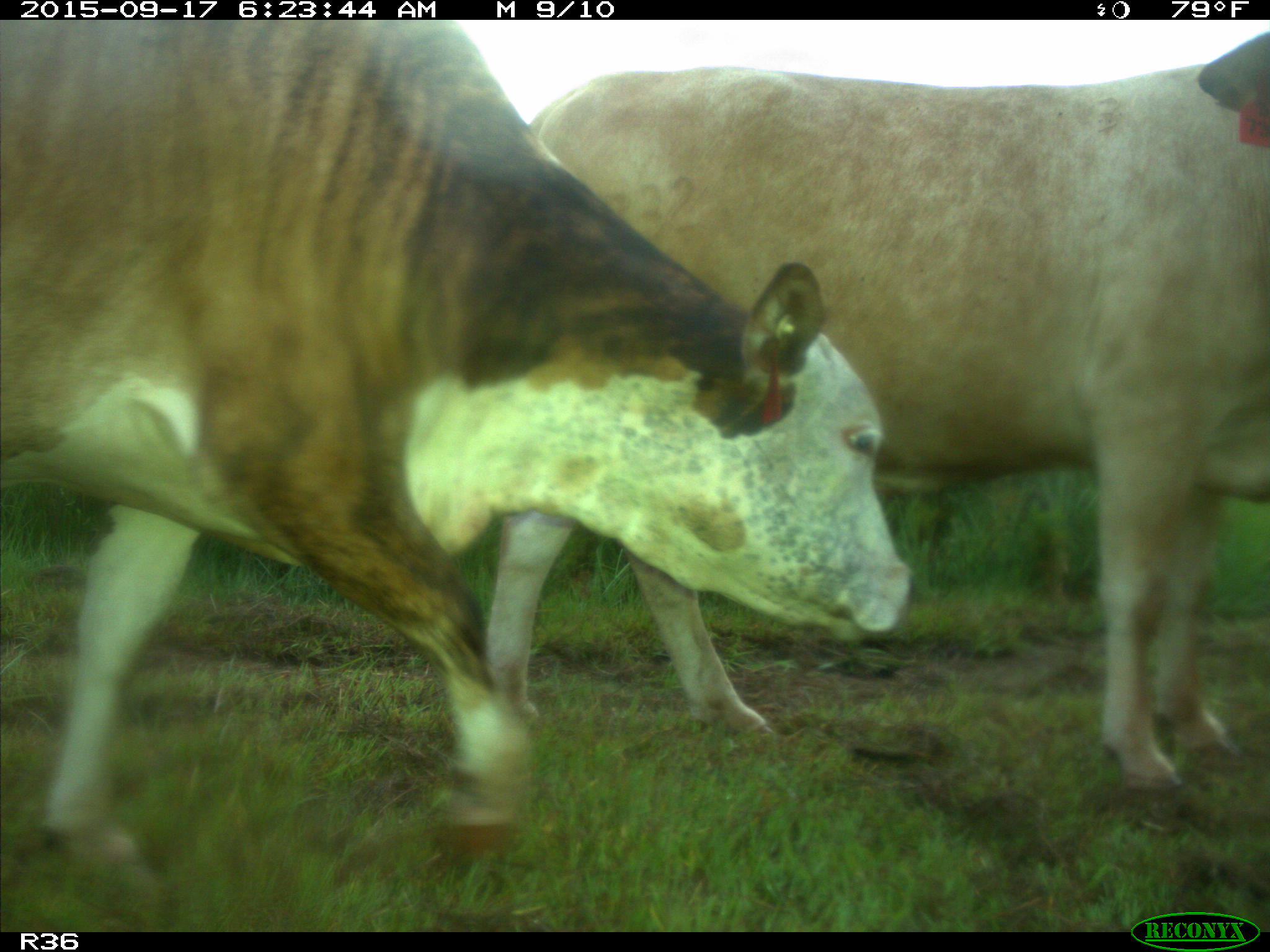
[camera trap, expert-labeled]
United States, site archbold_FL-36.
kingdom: Animalia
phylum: Chordata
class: Mammalia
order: Artiodactyla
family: Bovidae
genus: Bos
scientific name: Bos taurus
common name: domestic cow